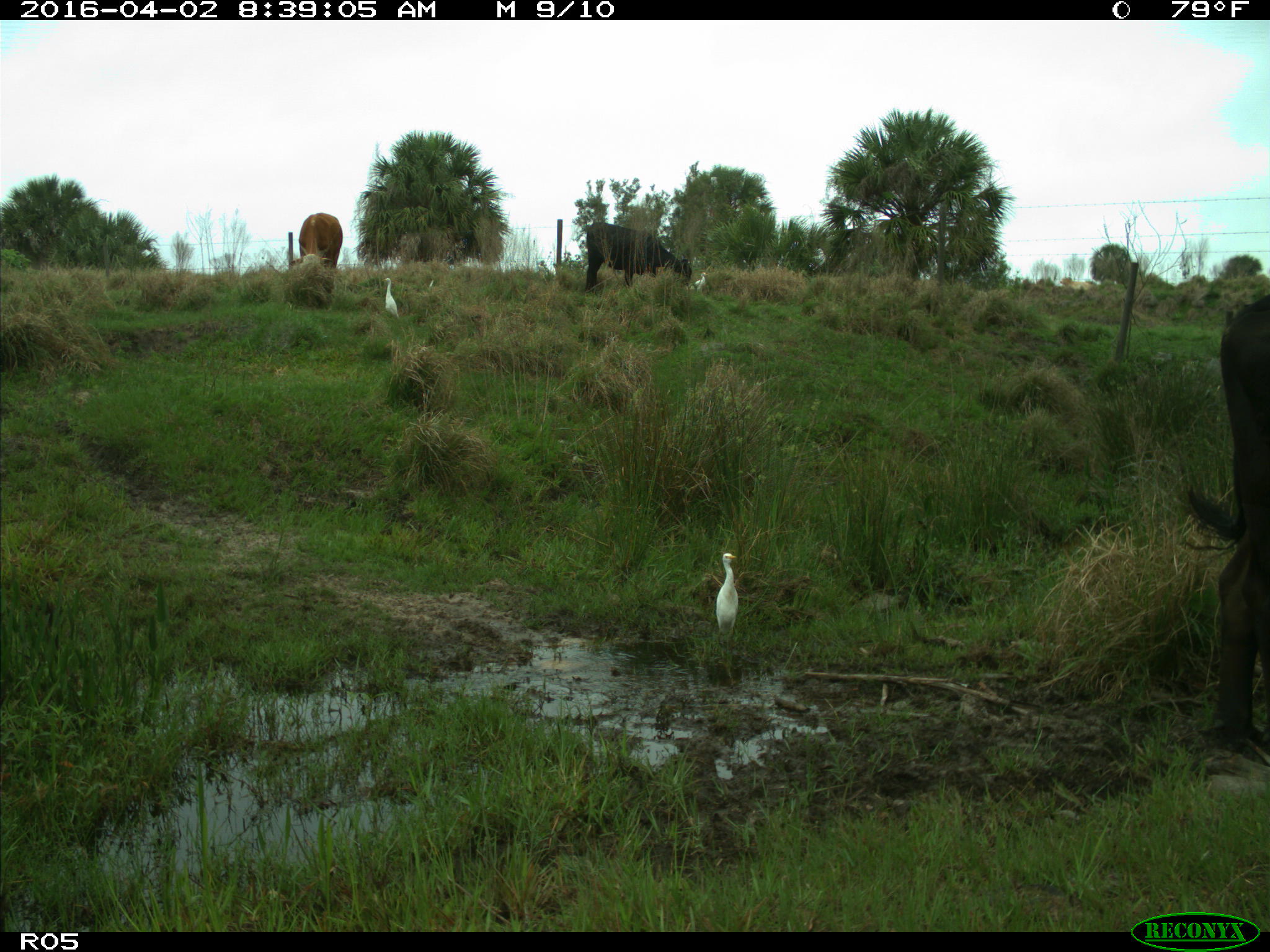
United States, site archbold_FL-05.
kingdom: Animalia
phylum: Chordata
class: Mammalia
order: Artiodactyla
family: Bovidae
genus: Bos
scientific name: Bos taurus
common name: domestic cow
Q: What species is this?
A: Bos taurus (domestic cow).